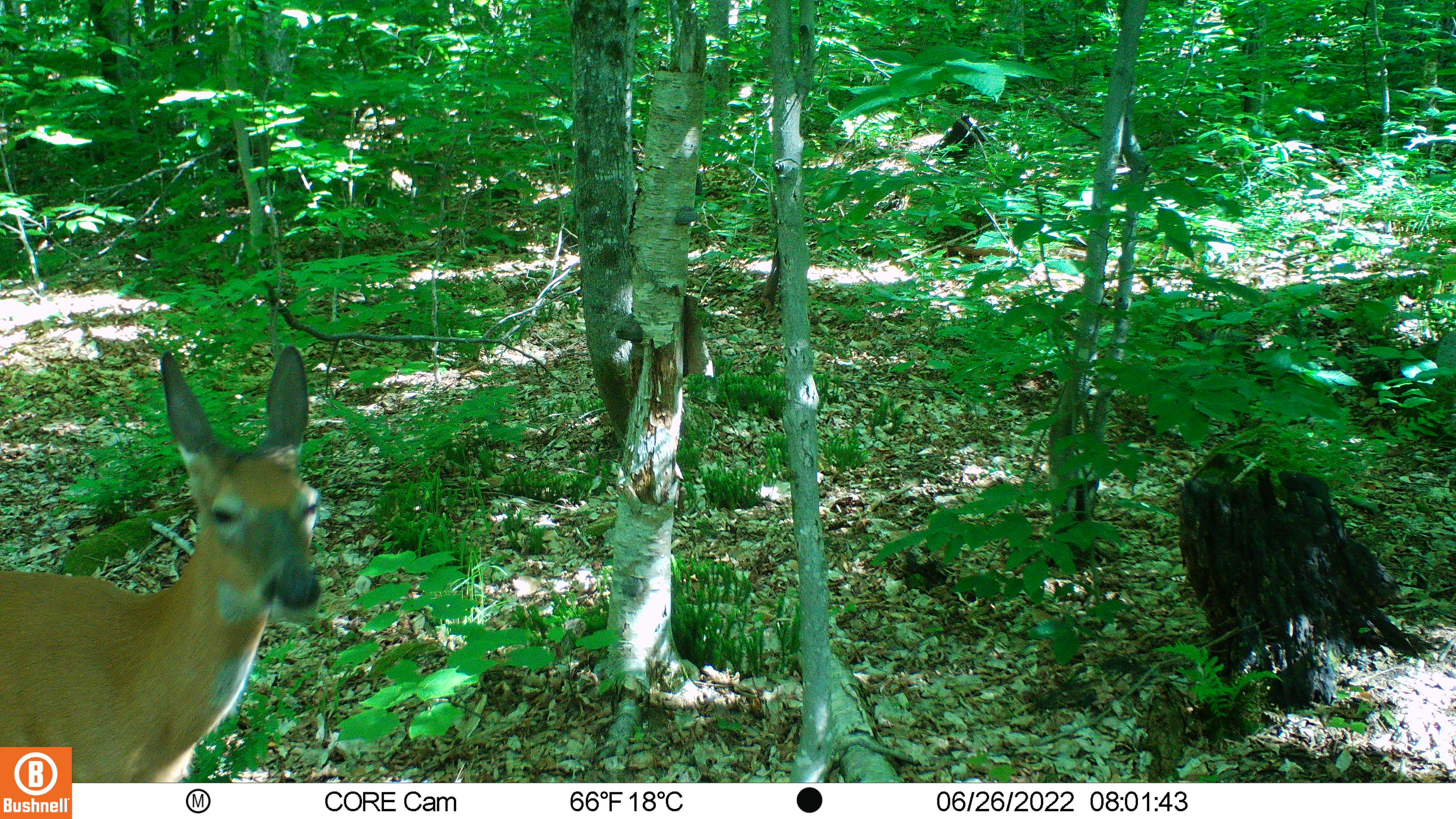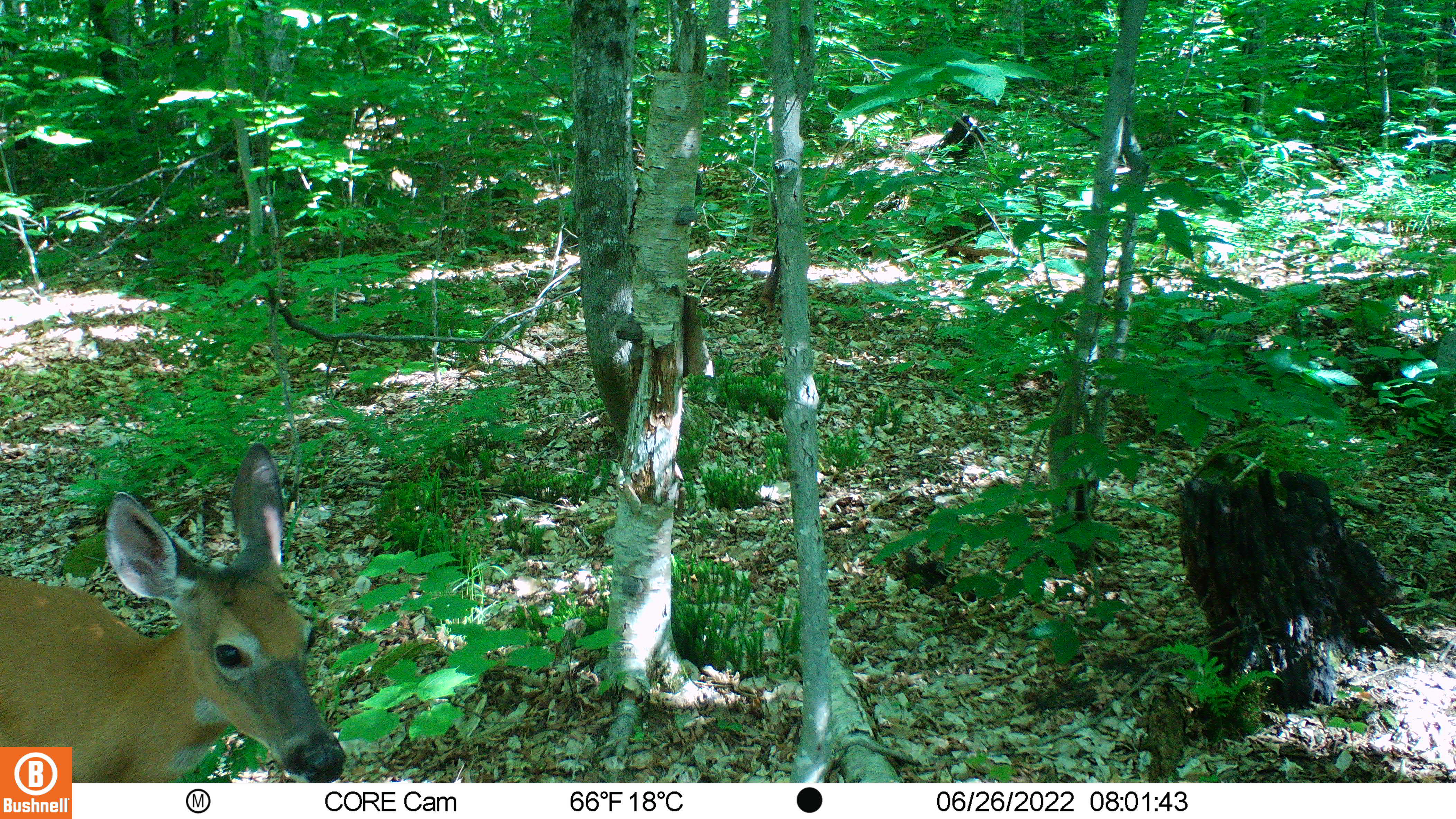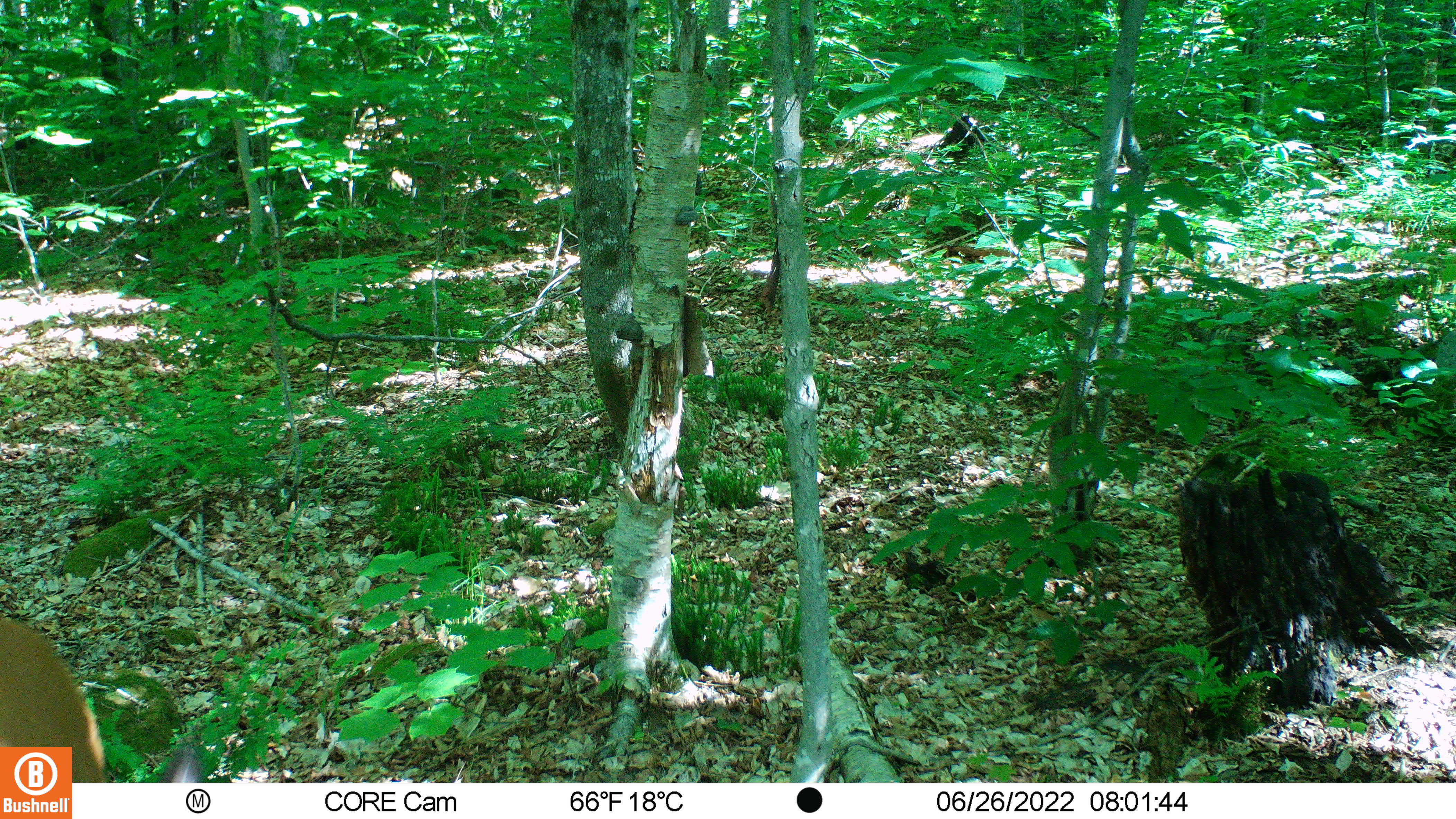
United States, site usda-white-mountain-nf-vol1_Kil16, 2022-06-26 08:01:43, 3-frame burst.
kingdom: Animalia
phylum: Chordata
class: Mammalia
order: Artiodactyla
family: Cervidae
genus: Odocoileus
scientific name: Odocoileus virginianus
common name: white-tailed deer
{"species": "white-tailed deer (Odocoileus virginianus)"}